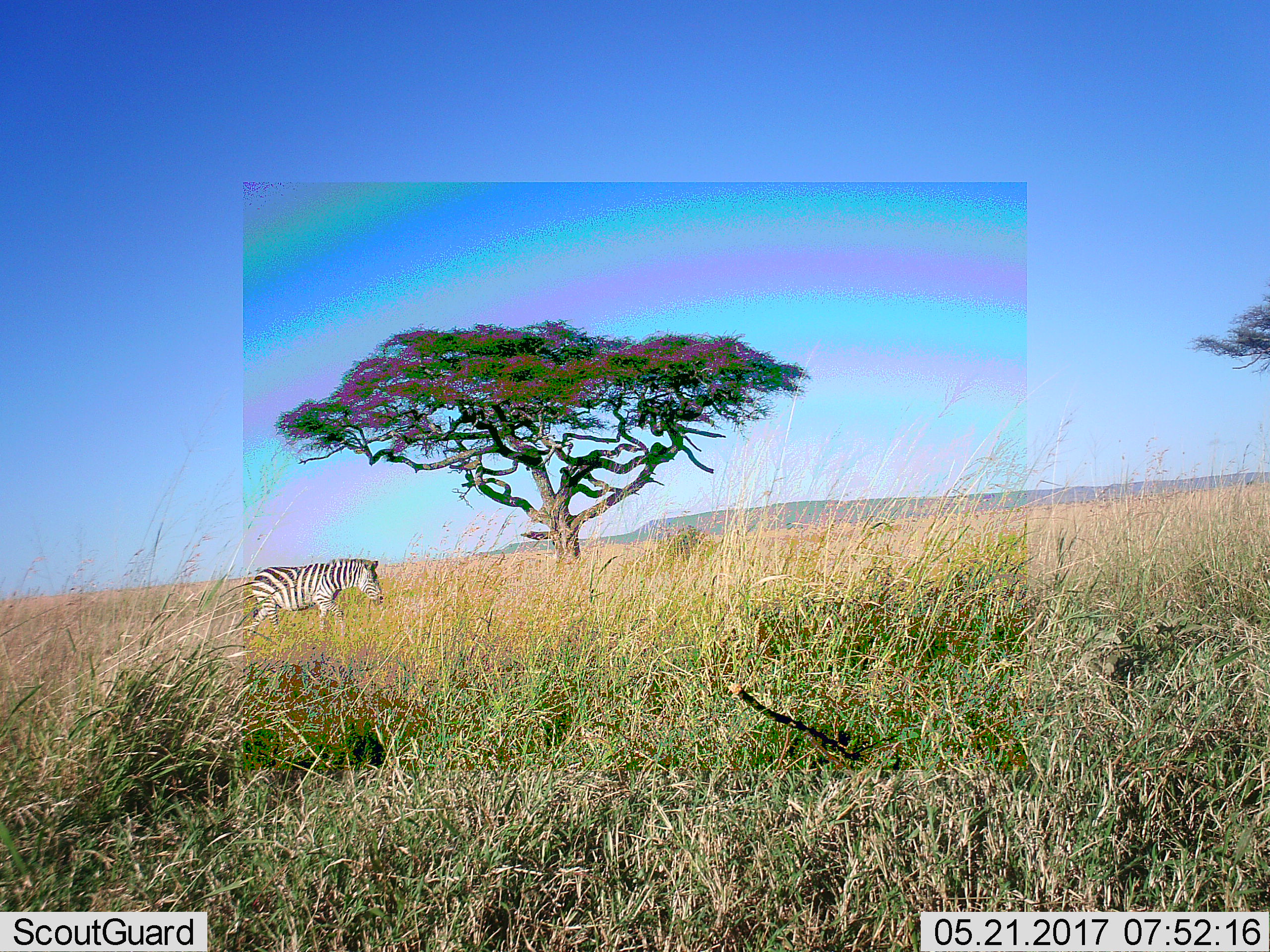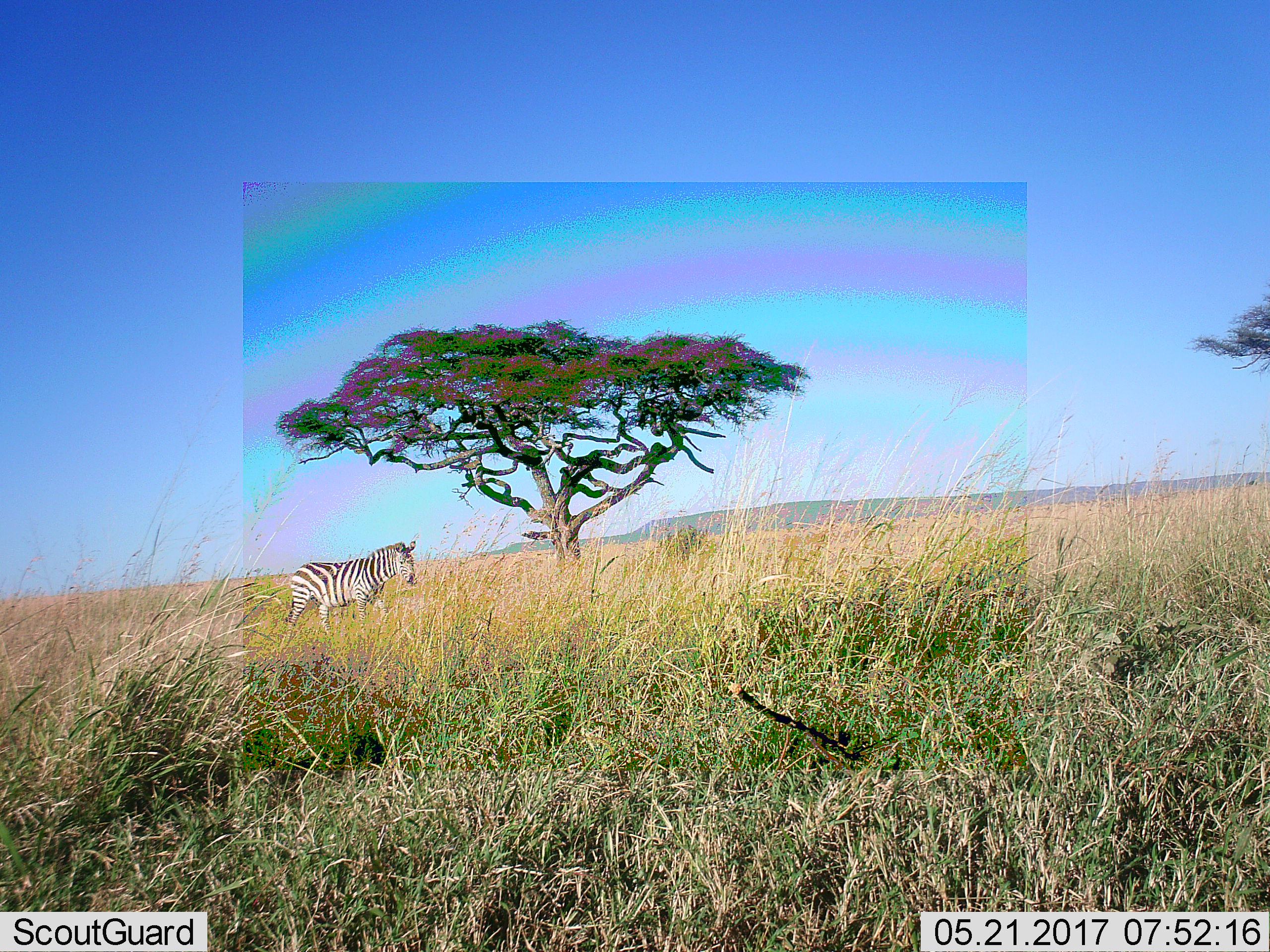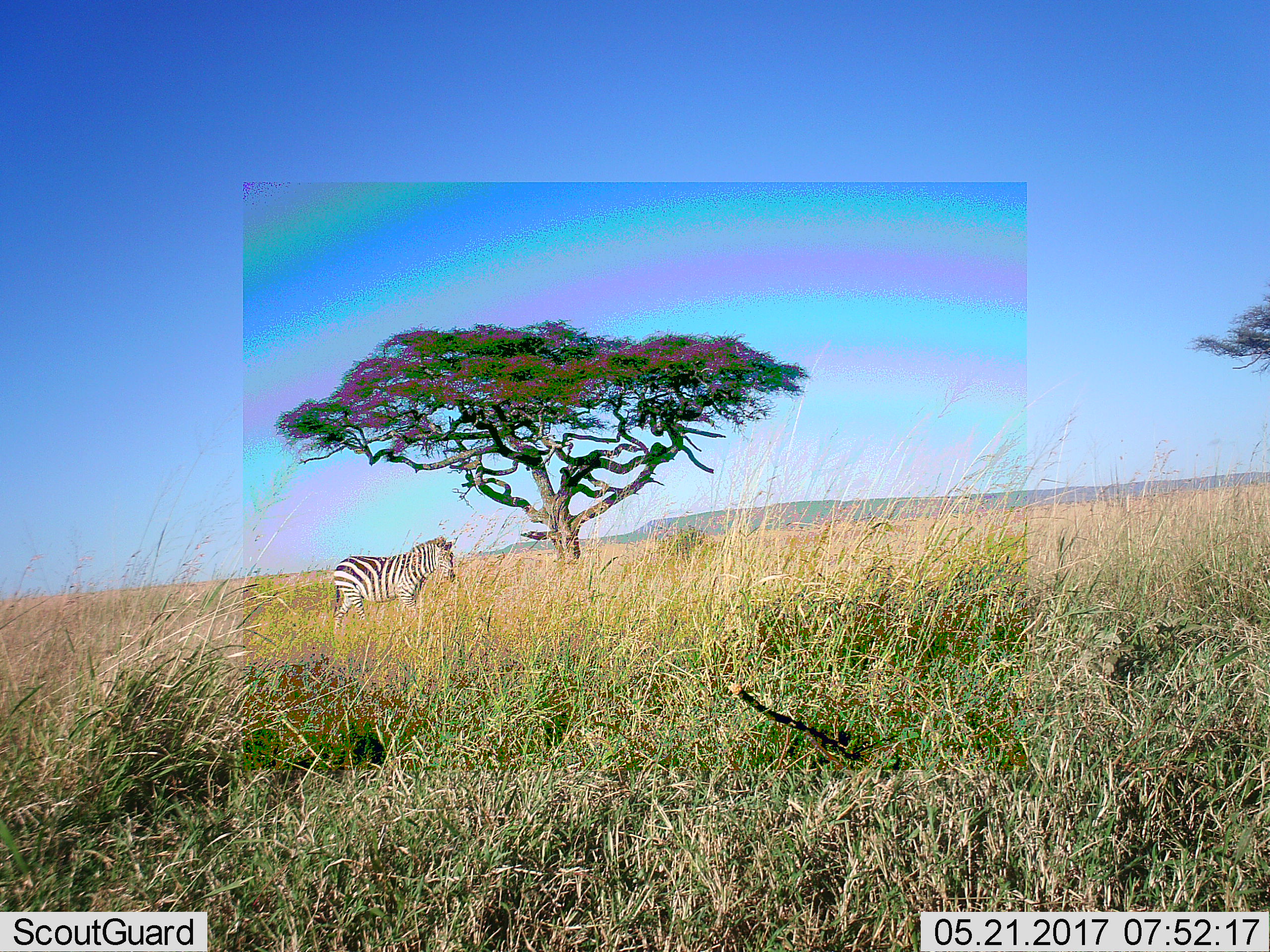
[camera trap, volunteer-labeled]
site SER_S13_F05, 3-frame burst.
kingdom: Animalia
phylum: Chordata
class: Mammalia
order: Perissodactyla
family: Equidae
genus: Equus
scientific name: Equus quagga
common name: plains zebra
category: zebraplains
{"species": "zebraplains (plains zebra) (Equus quagga)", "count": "1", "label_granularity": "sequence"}